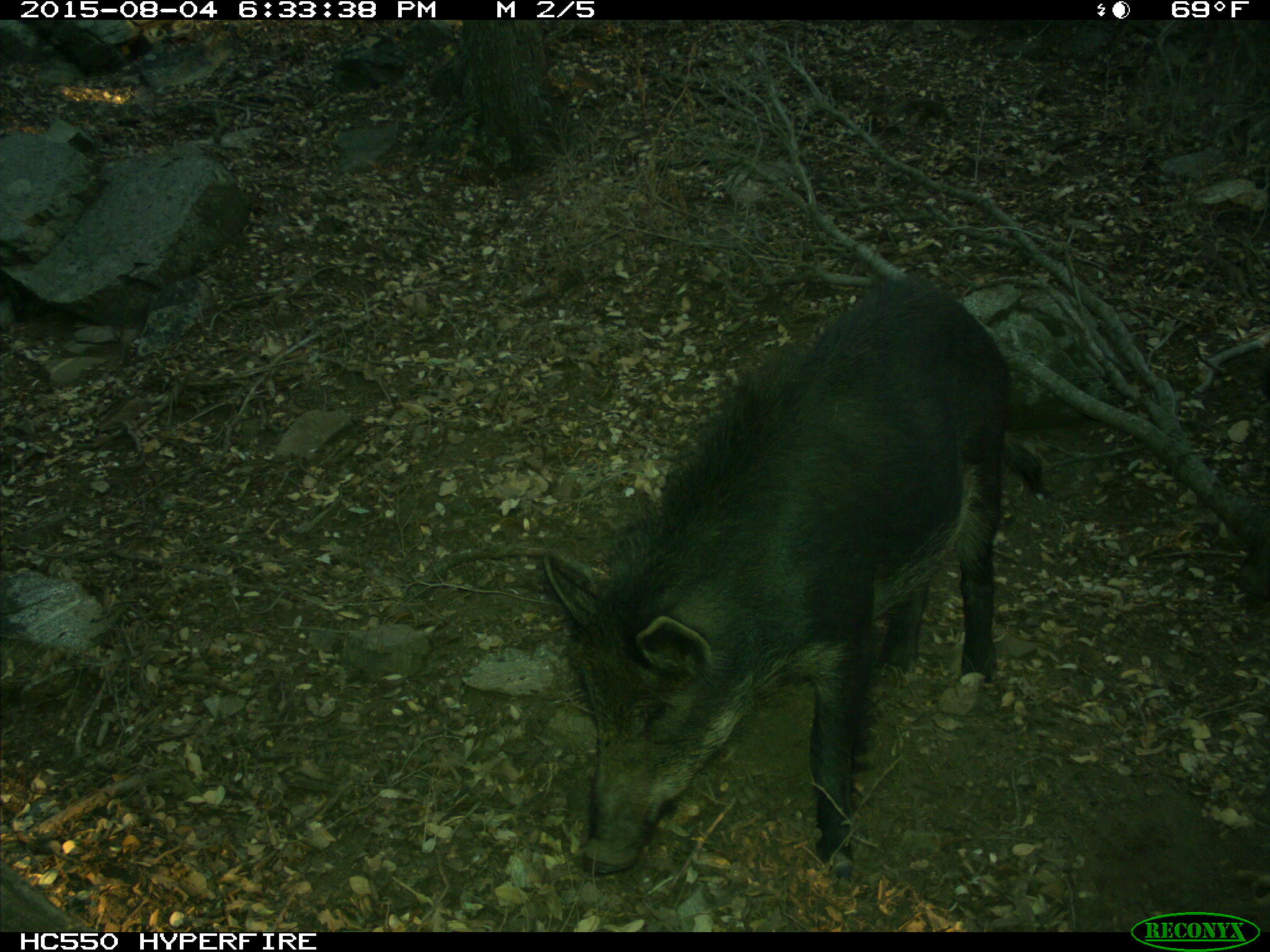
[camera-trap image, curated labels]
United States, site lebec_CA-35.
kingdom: Animalia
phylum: Chordata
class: Mammalia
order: Artiodactyla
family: Suidae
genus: Sus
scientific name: Sus scrofa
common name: wild boar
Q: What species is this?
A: Sus scrofa (wild boar).